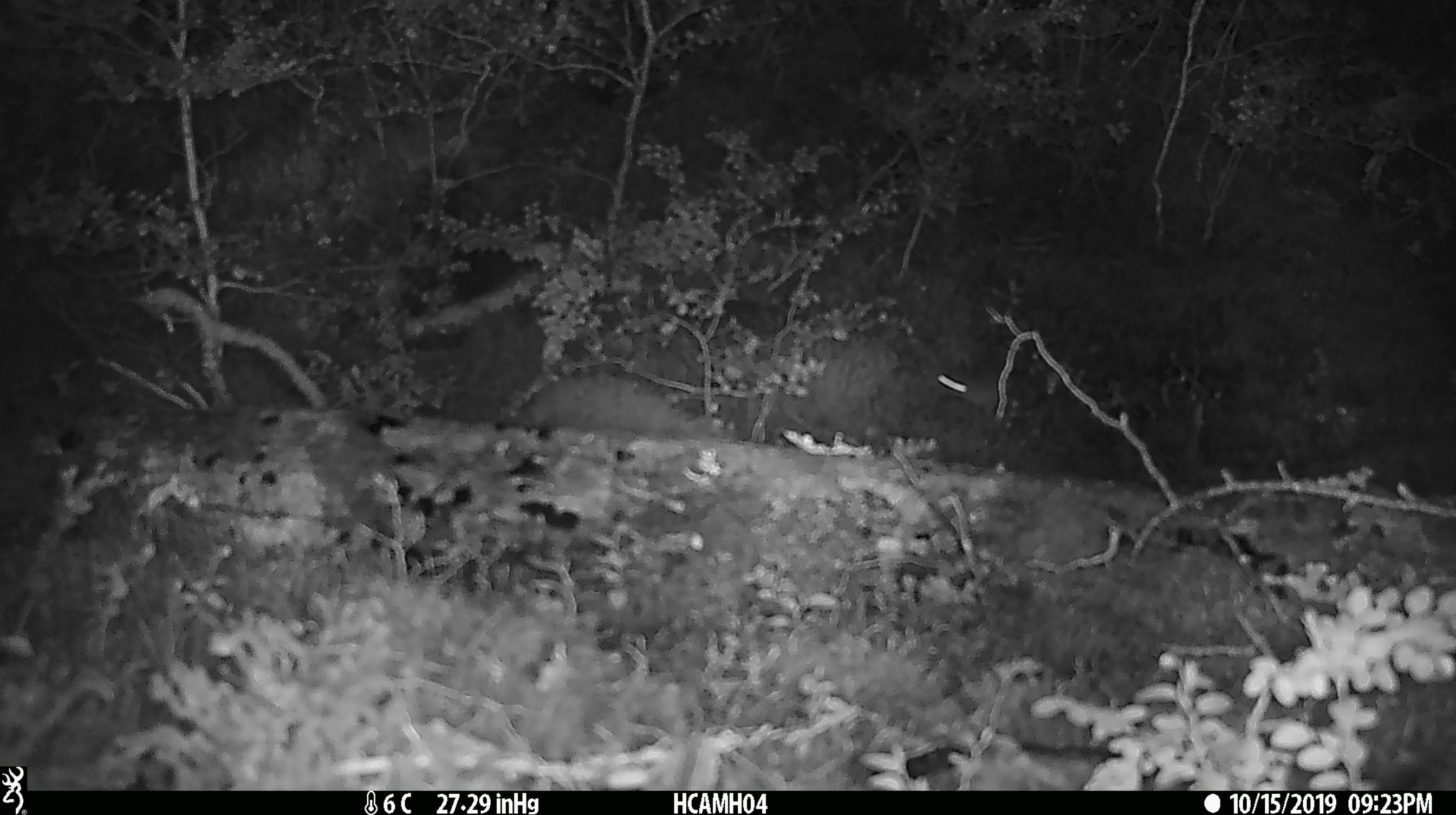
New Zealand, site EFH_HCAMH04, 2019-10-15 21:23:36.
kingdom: Animalia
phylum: Chordata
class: Mammalia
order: Rodentia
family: Muridae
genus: Mus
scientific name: Mus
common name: mouse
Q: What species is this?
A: Mouse (Mus).